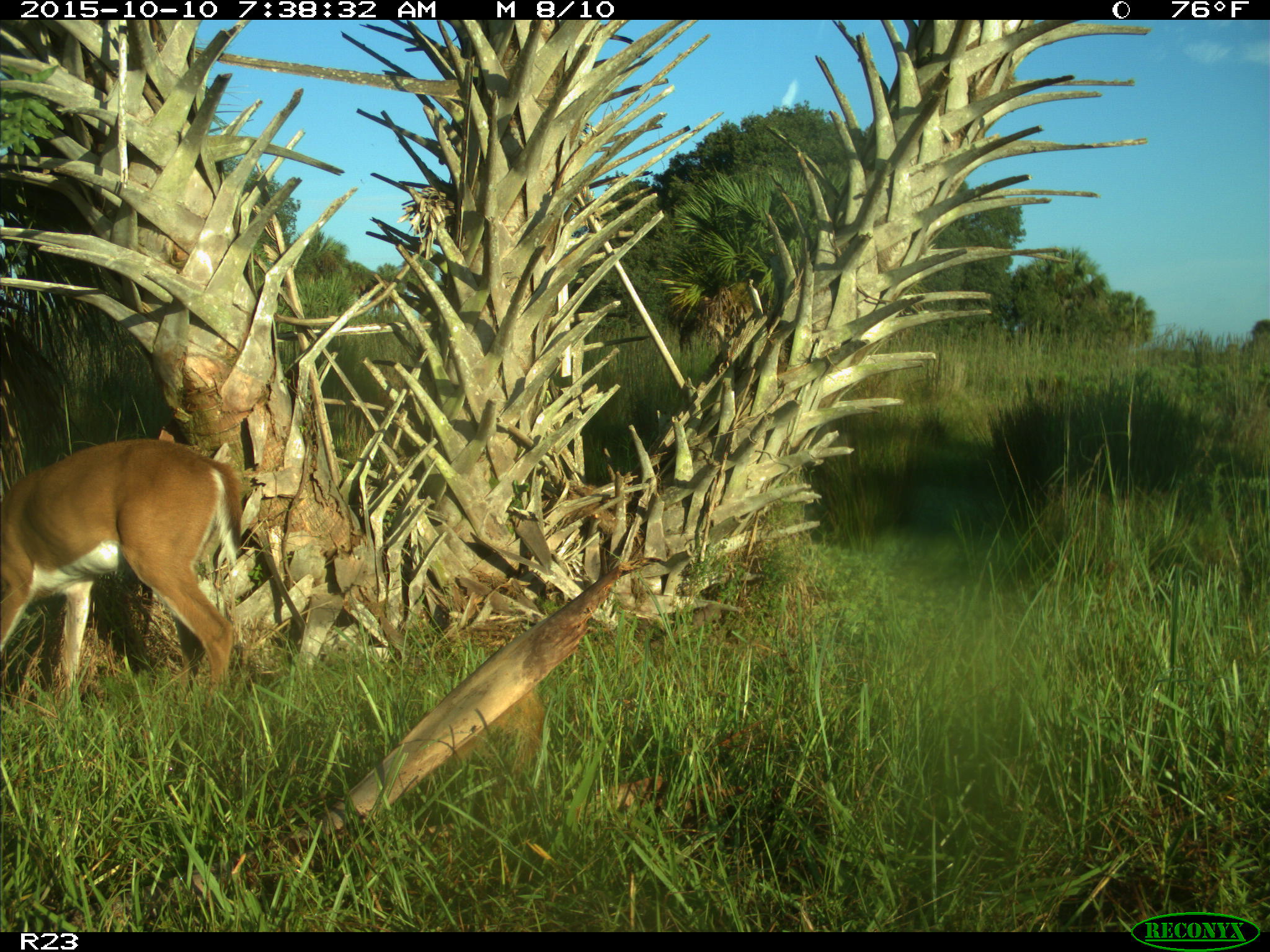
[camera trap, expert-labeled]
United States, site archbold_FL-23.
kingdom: Animalia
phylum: Chordata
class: Mammalia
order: Artiodactyla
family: Cervidae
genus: Odocoileus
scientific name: Odocoileus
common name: deer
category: unidentified deer